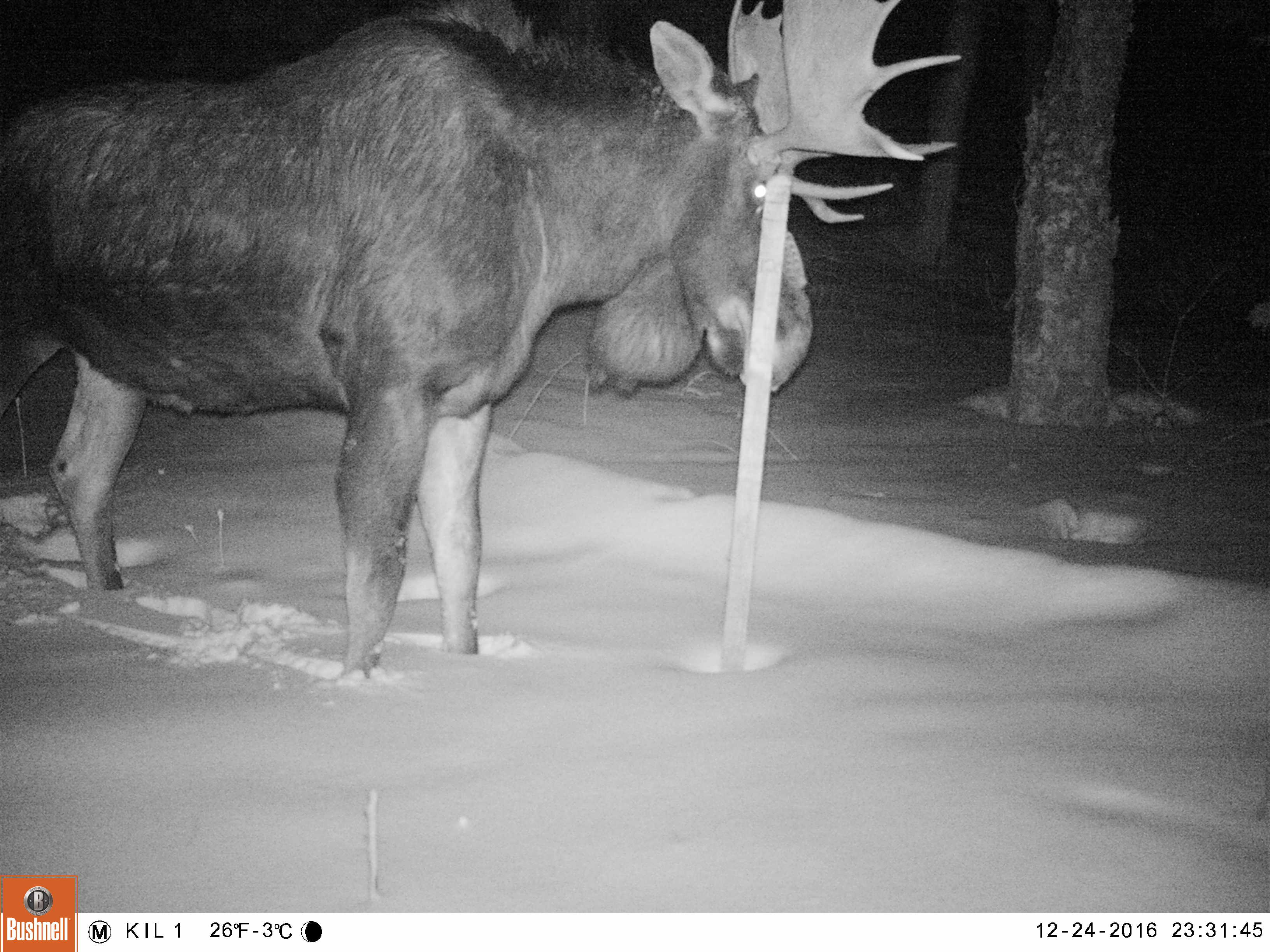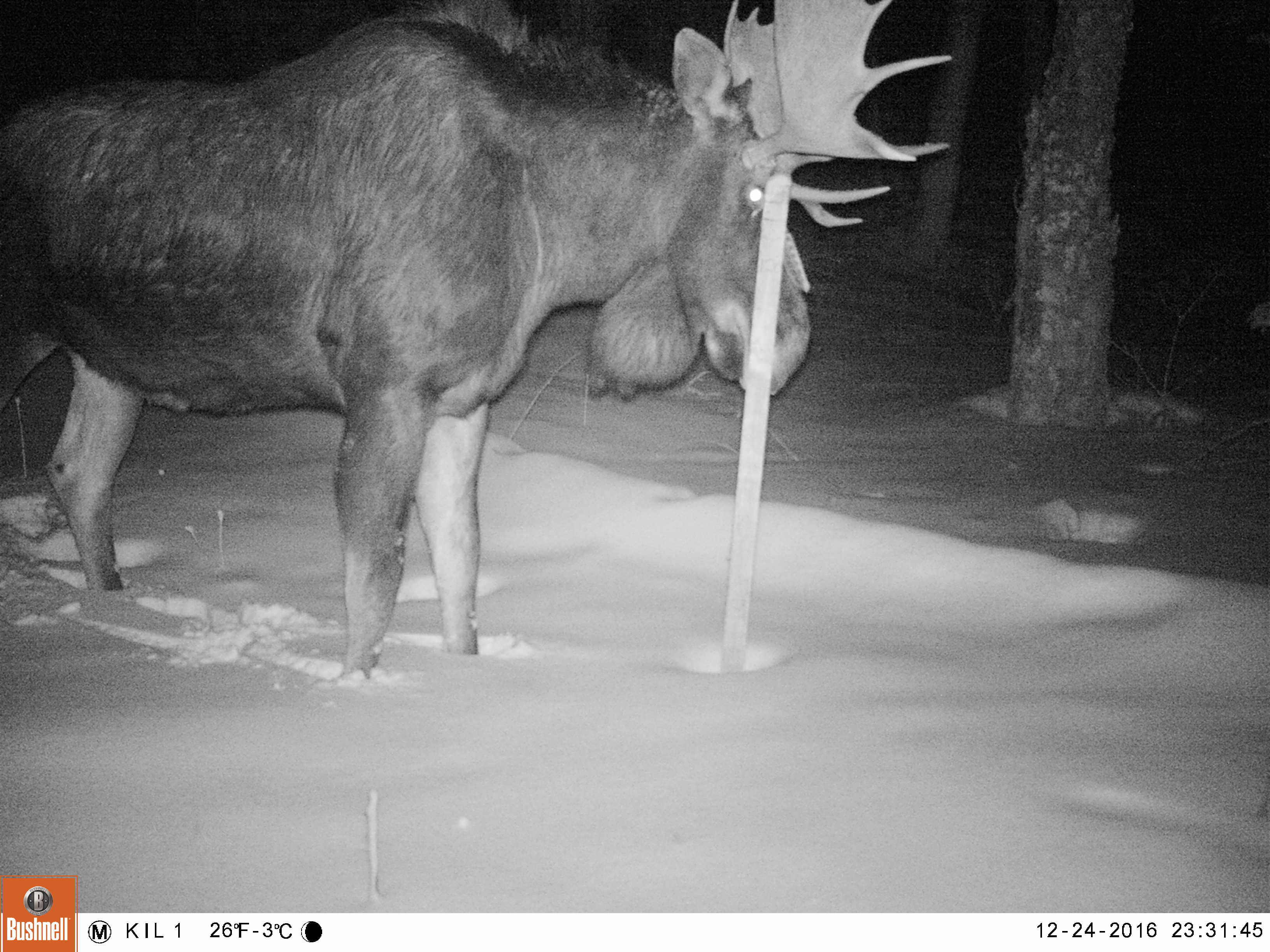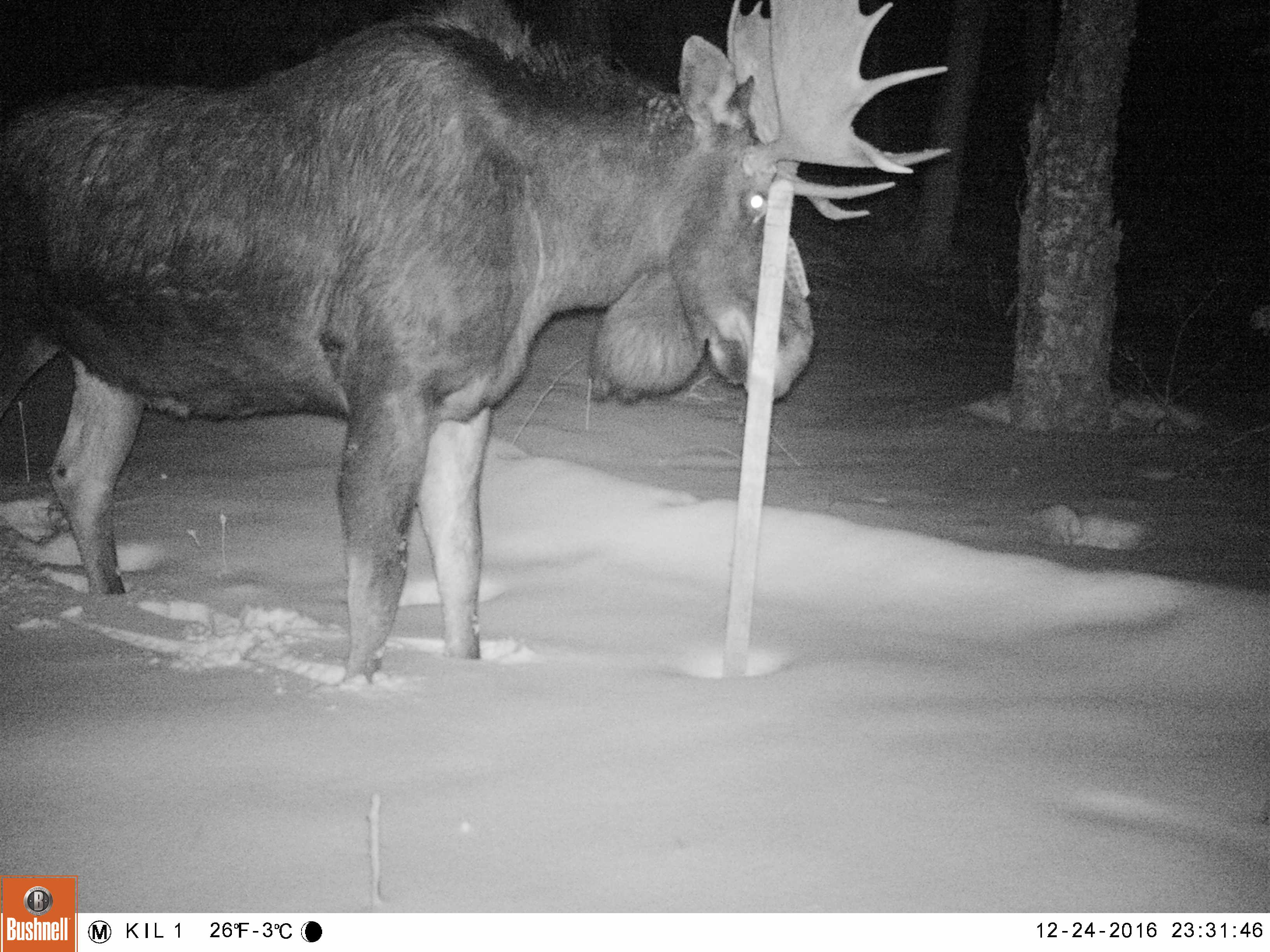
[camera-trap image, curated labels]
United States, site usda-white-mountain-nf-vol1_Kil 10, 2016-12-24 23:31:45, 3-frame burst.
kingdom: Animalia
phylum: Chordata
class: Mammalia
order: Artiodactyla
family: Cervidae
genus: Alces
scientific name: Alces alces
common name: moose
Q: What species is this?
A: Moose (Alces alces).